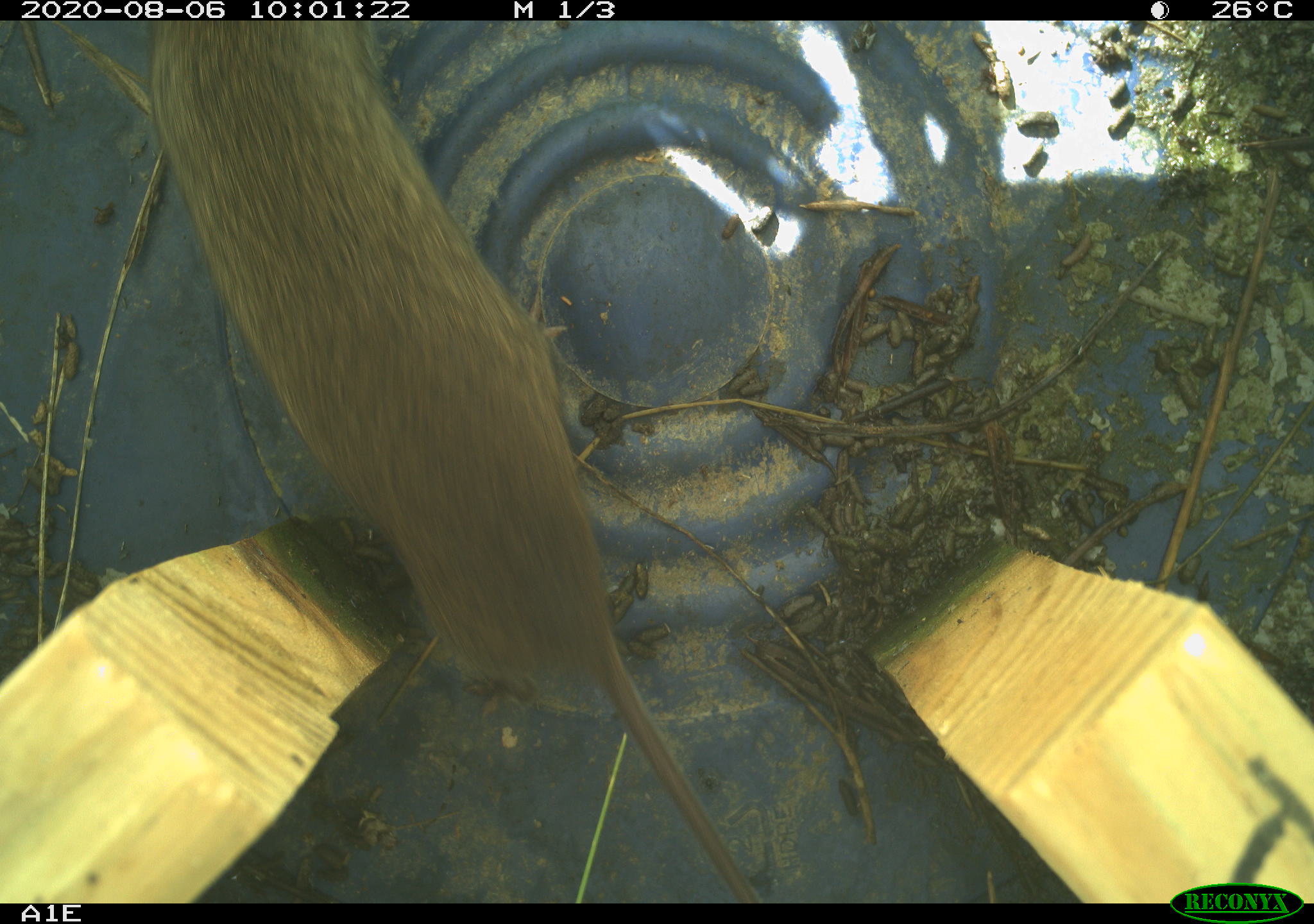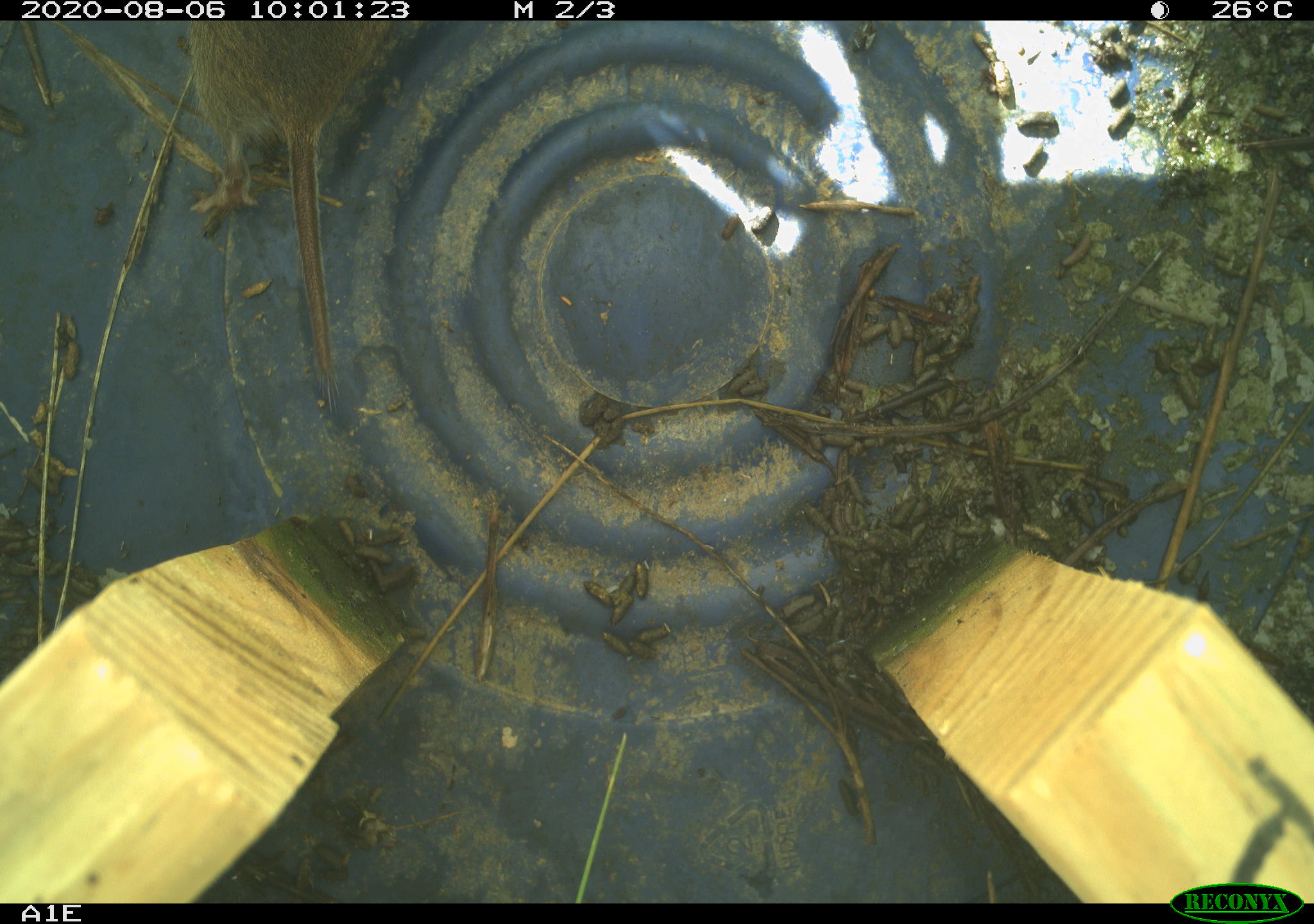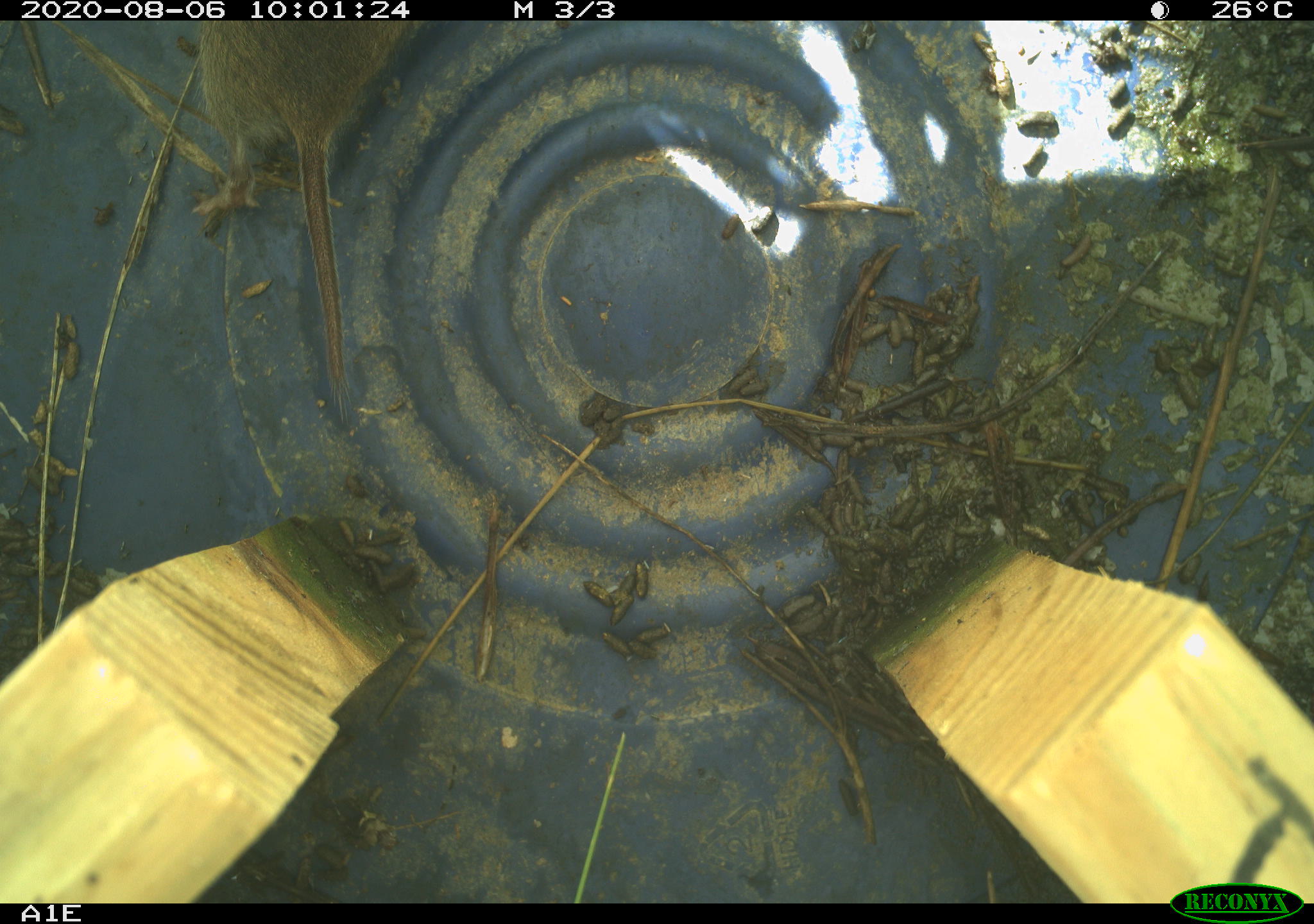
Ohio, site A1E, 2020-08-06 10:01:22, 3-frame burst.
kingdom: Animalia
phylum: Chordata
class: Mammalia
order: Rodentia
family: Cricetidae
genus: Microtus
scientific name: Microtus pennsylvanicus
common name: meadow vole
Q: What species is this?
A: Meadow vole (Microtus pennsylvanicus).